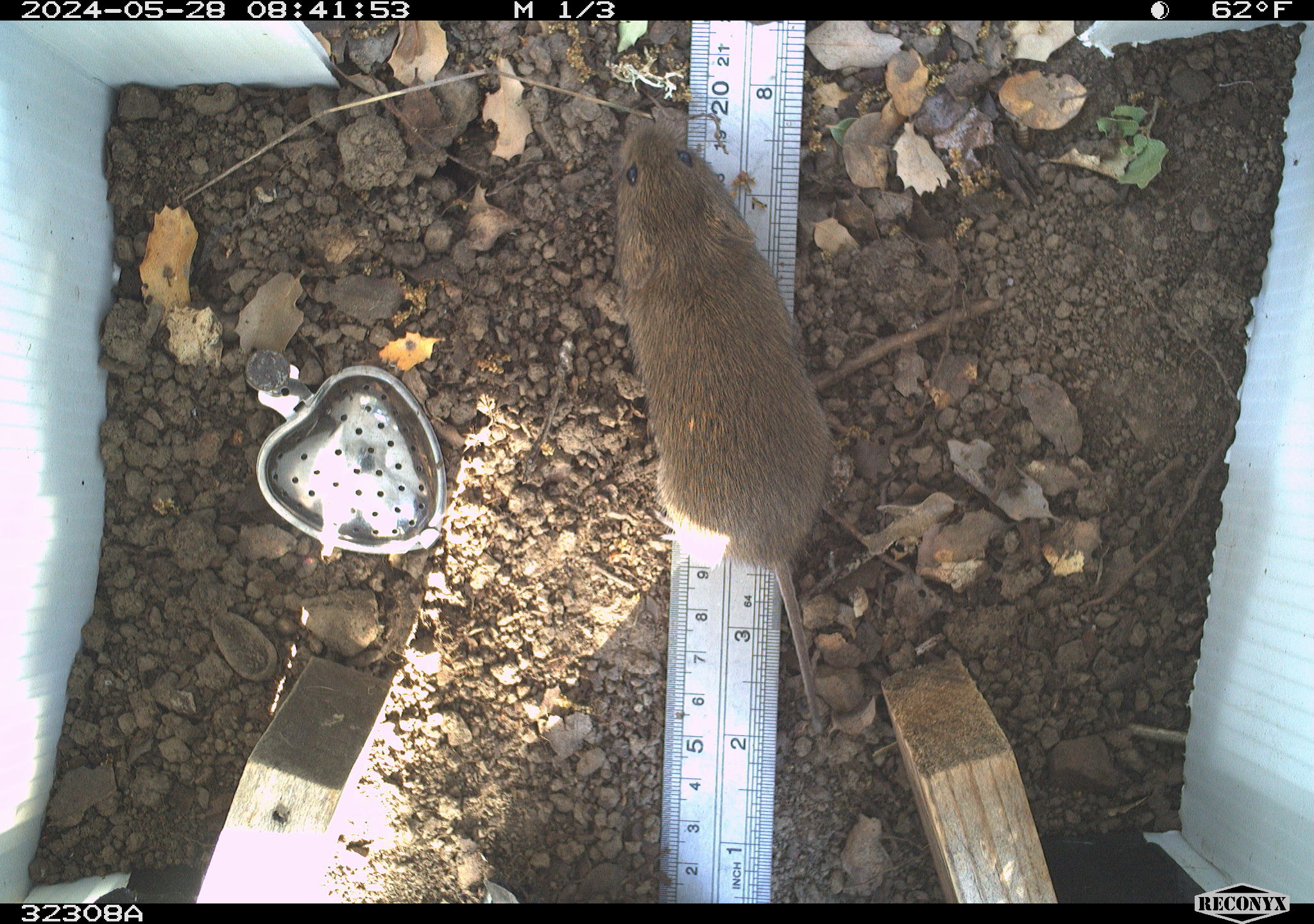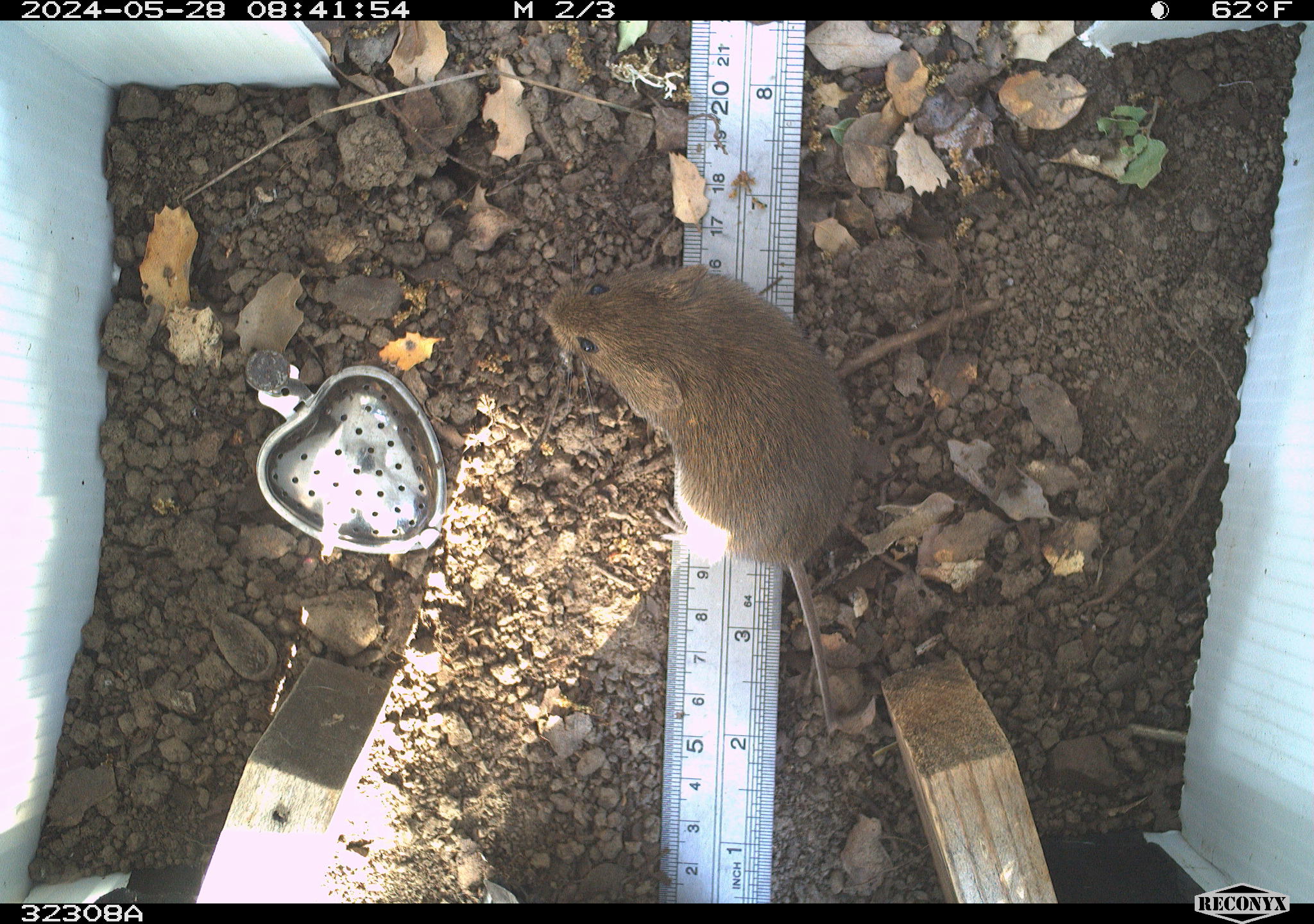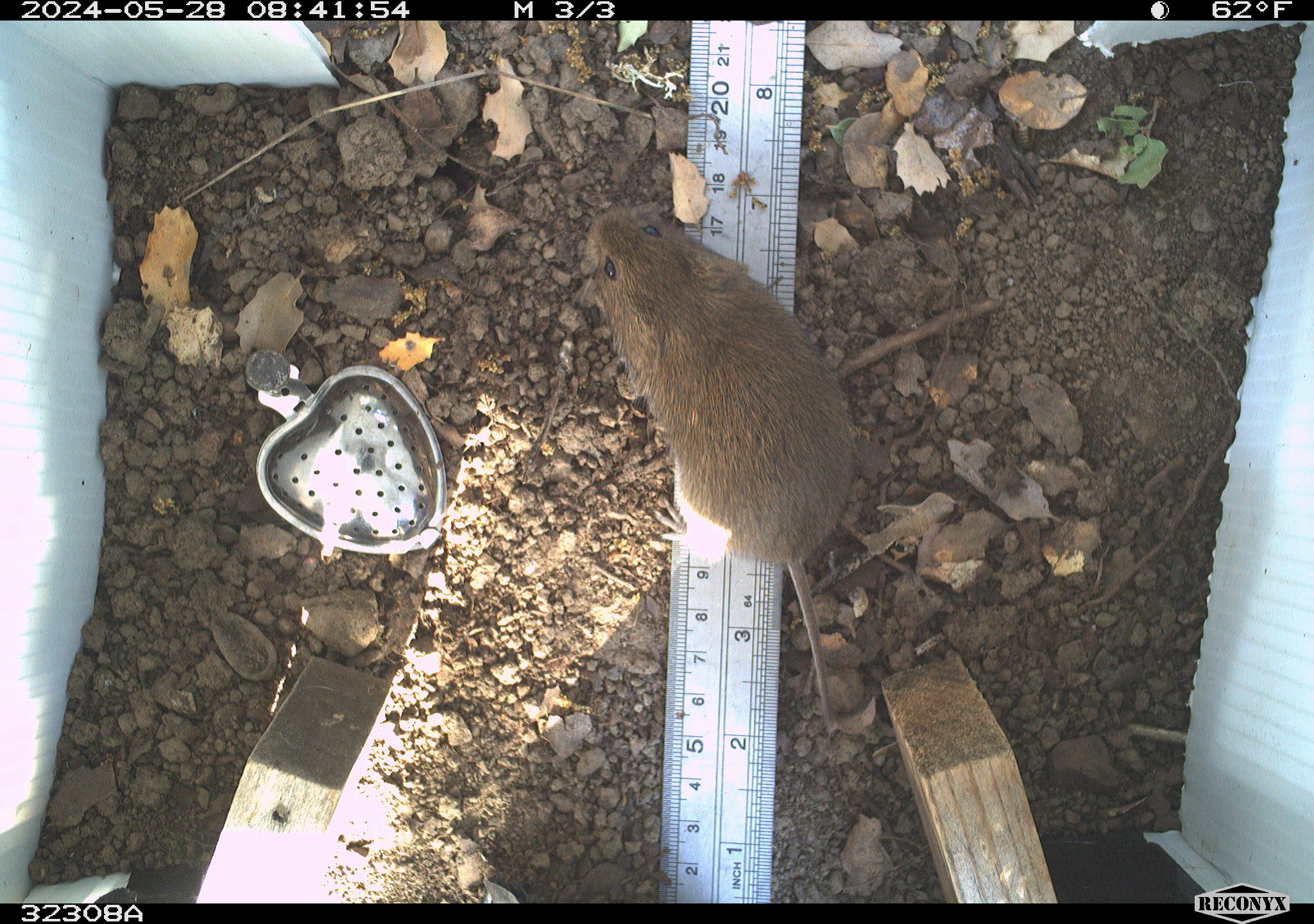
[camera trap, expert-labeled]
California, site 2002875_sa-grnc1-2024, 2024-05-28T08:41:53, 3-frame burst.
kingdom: Animalia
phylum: Chordata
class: Mammalia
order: Rodentia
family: Cricetidae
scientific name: Arvicolinae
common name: voles, lemmings, and muskrats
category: arvicolinae subfamily